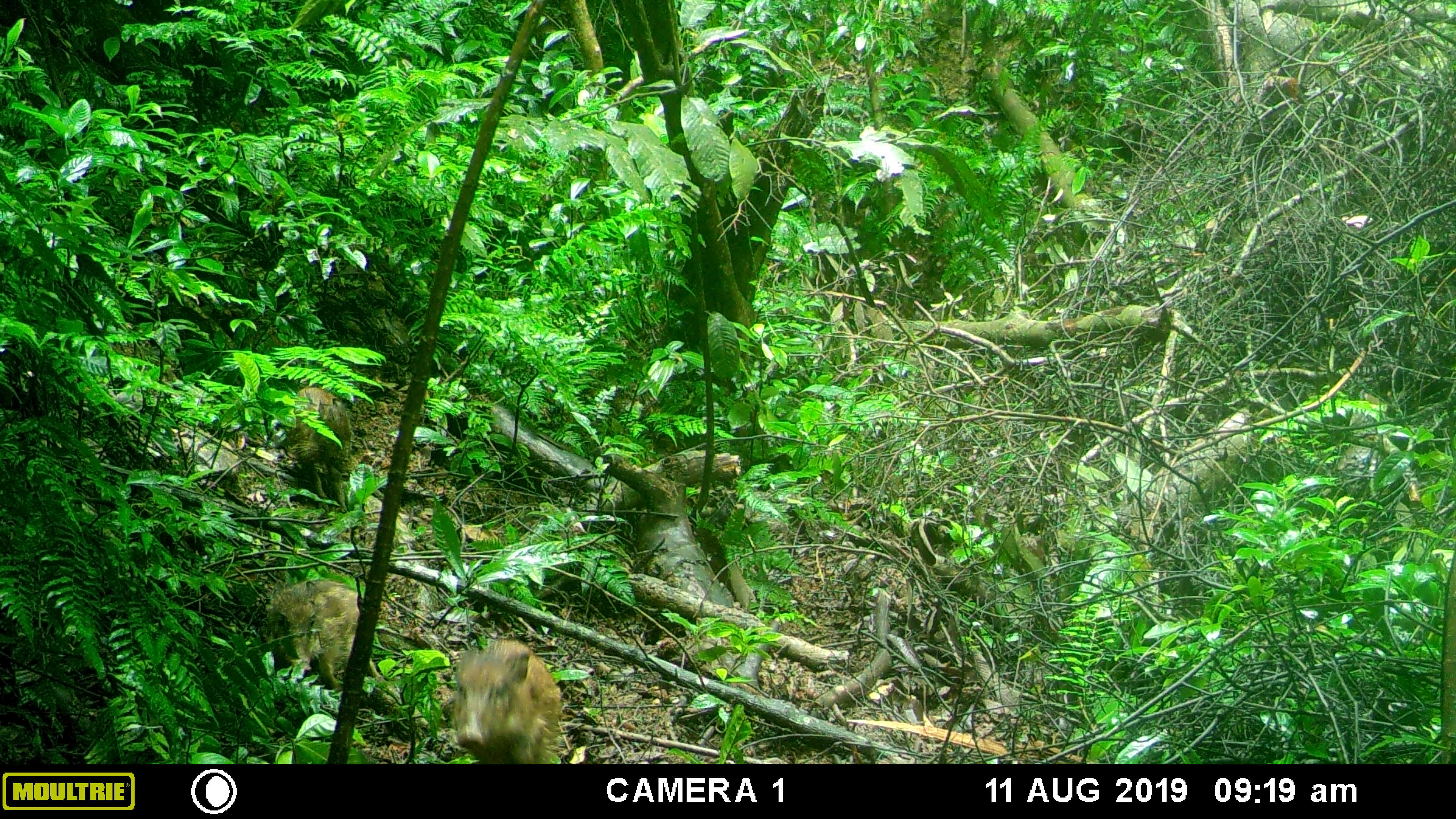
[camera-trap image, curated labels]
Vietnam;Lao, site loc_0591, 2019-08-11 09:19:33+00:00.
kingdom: Animalia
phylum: Chordata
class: Mammalia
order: Artiodactyla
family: Suidae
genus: Sus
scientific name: Sus scrofa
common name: eurasian wild pig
Eurasian wild pig (Sus scrofa). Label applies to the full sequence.